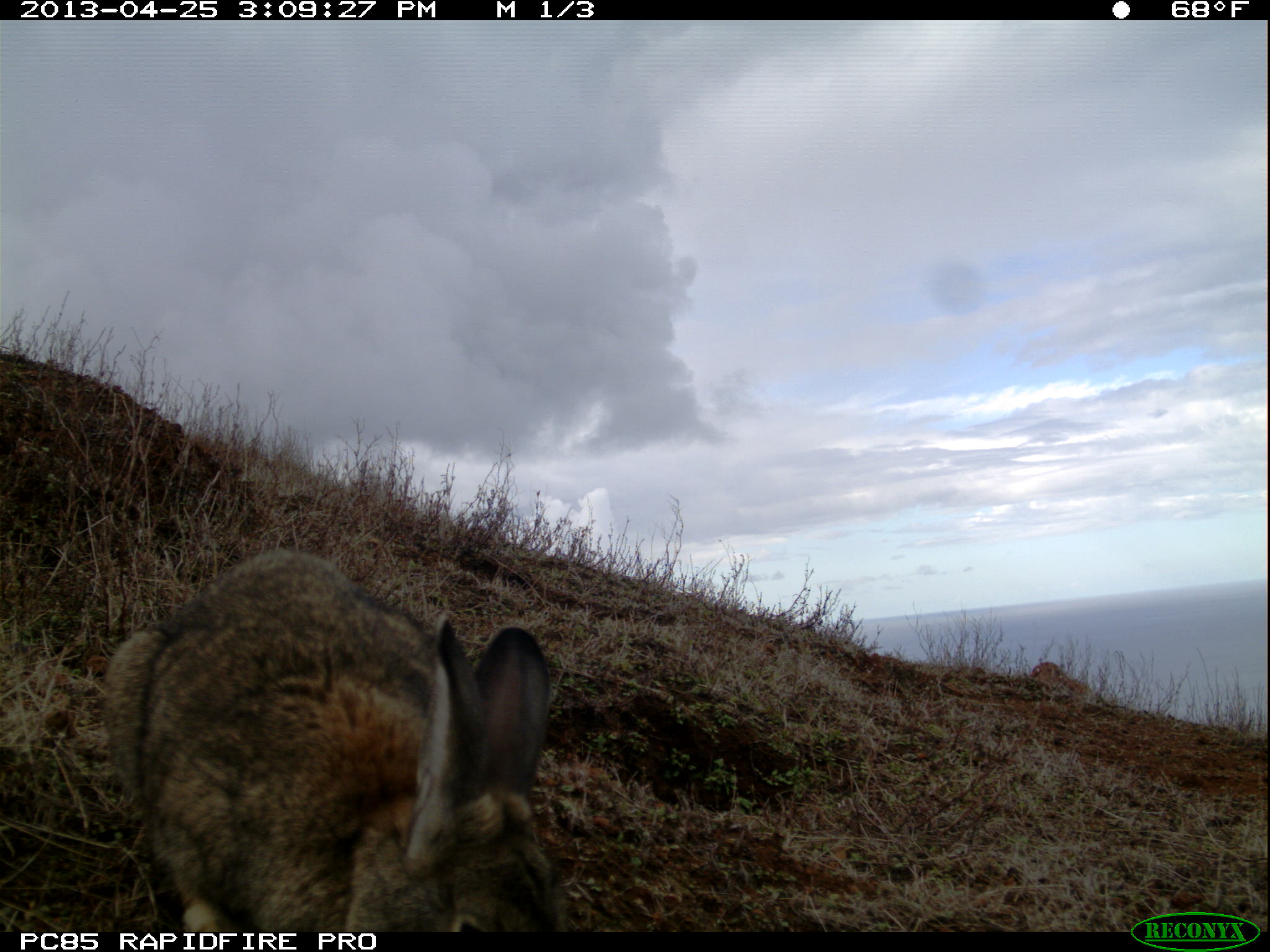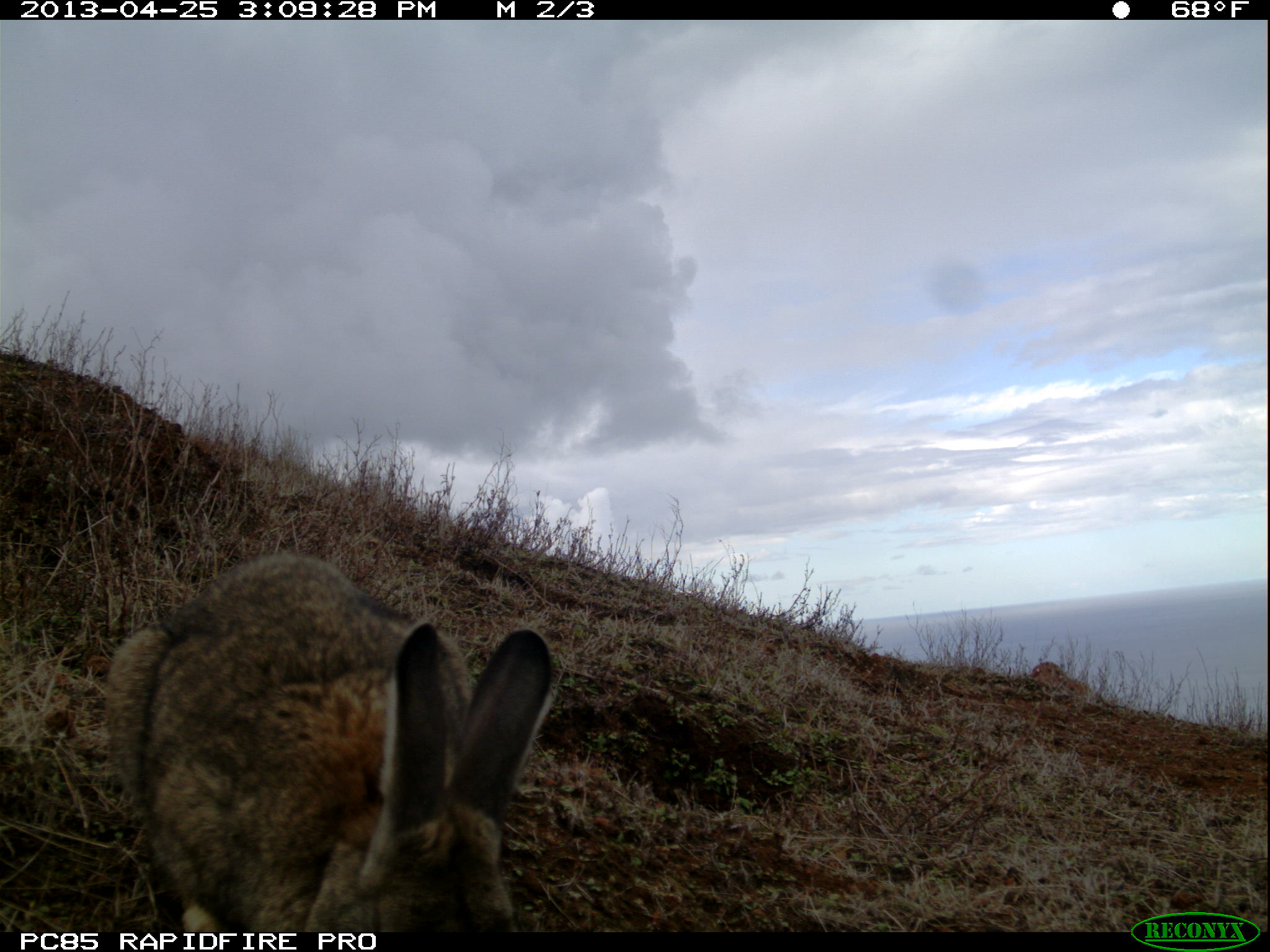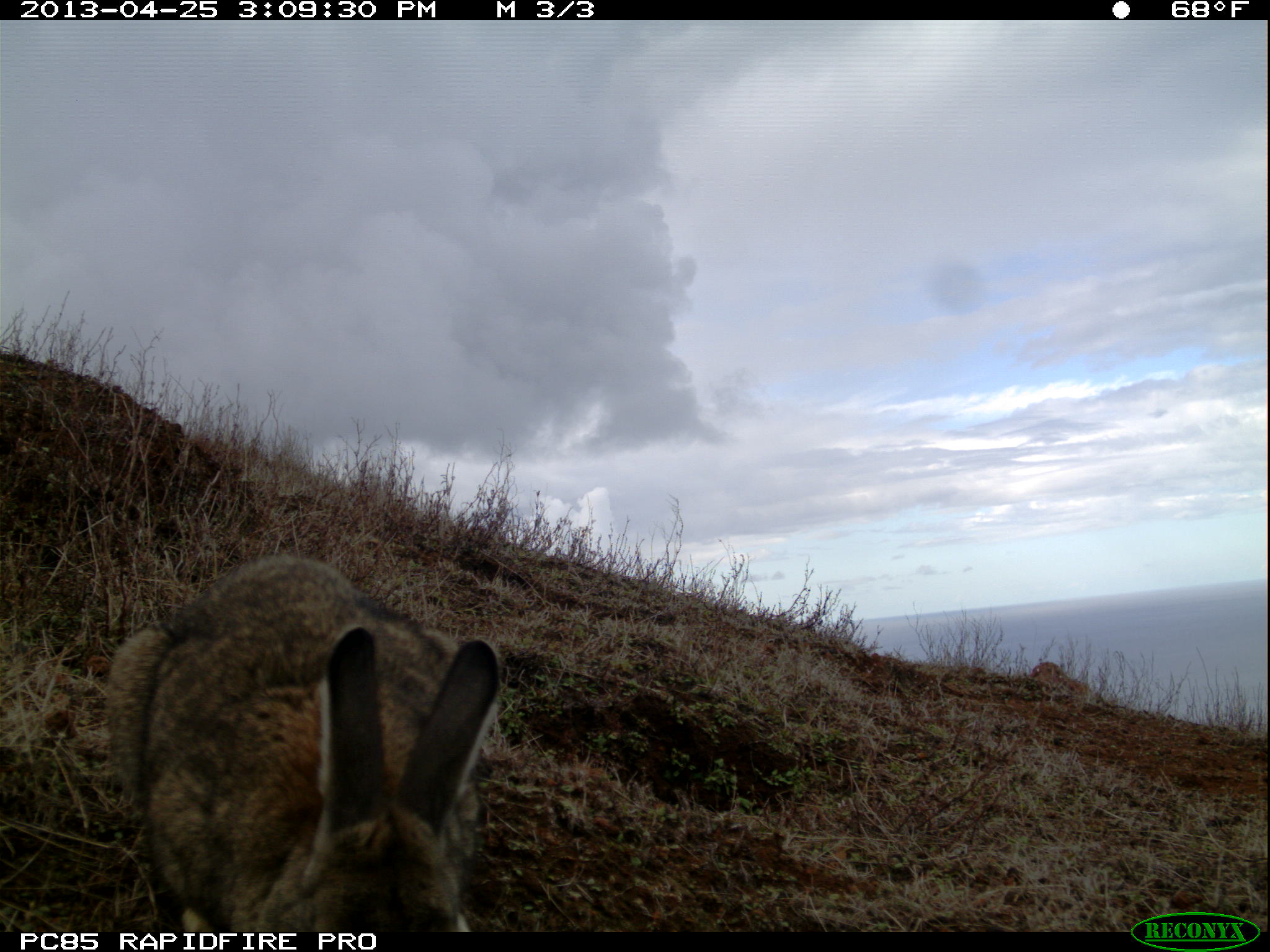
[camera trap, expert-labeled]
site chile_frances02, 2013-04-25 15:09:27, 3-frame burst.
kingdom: Animalia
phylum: Chordata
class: Mammalia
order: Lagomorpha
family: Leporidae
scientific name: Leporidae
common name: rabbits and hares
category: rabbit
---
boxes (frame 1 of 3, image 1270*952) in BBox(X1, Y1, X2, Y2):
rabbit: BBox(96, 544, 563, 935)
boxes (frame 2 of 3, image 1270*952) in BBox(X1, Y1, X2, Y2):
rabbit: BBox(97, 549, 556, 935)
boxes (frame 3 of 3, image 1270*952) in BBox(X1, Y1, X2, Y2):
rabbit: BBox(100, 548, 502, 933)